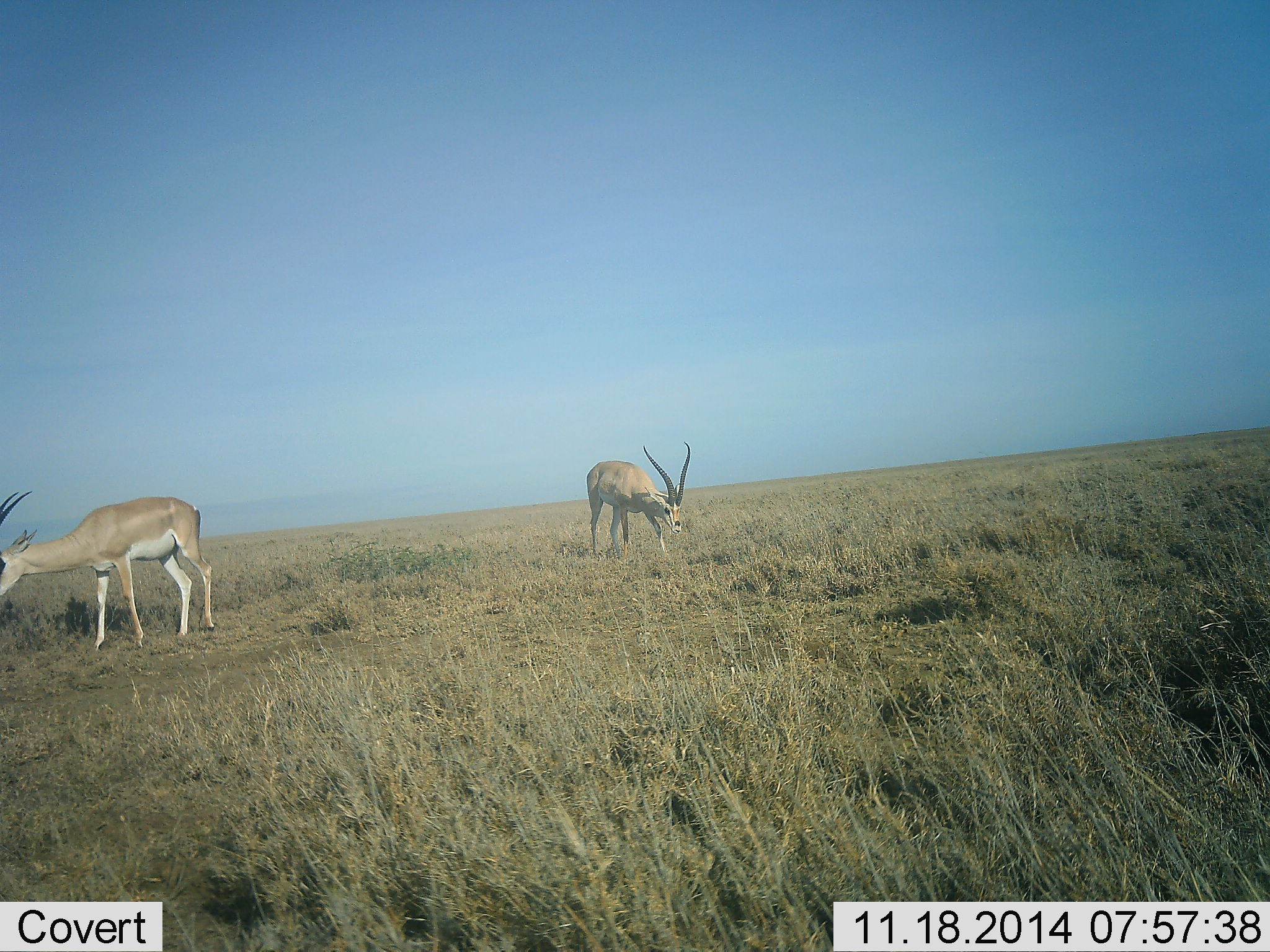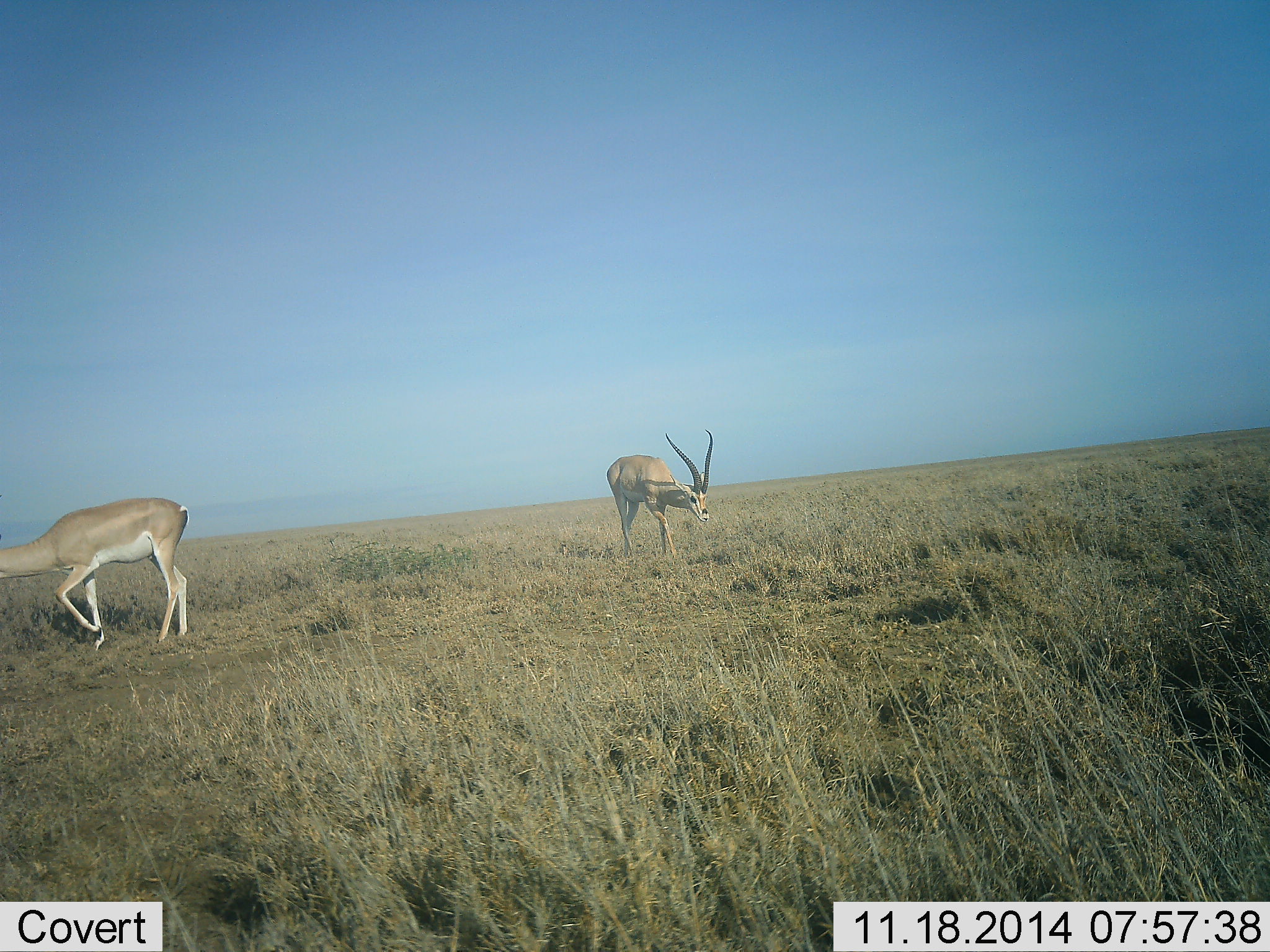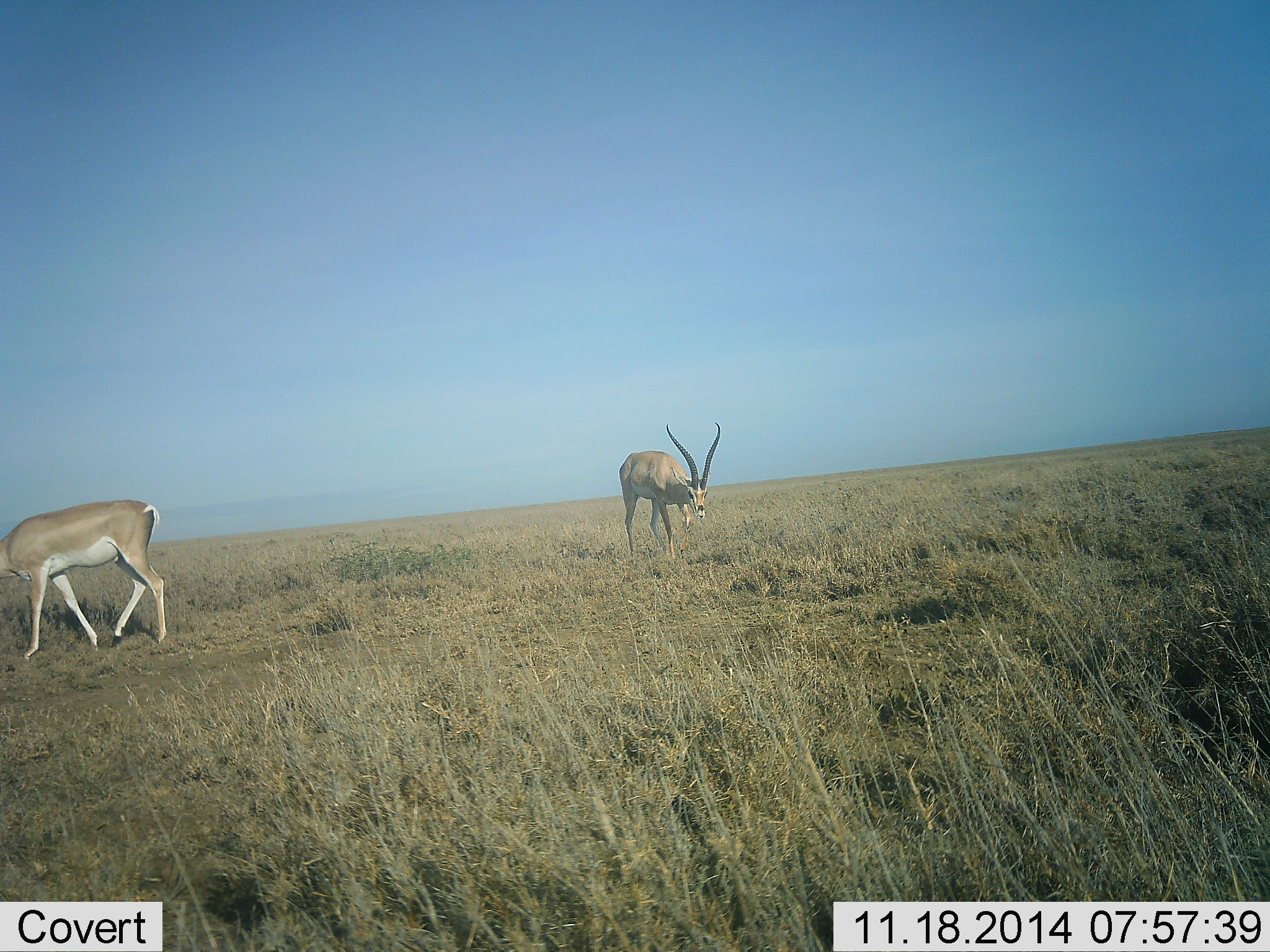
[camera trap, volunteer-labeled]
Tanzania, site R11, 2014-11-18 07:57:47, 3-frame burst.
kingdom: Animalia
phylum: Chordata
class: Mammalia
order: Artiodactyla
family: Bovidae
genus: Nanger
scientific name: Nanger granti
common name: grant's gazelle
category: gazellegrants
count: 2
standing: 18%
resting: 0%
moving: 55%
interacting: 0%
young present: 0%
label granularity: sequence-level